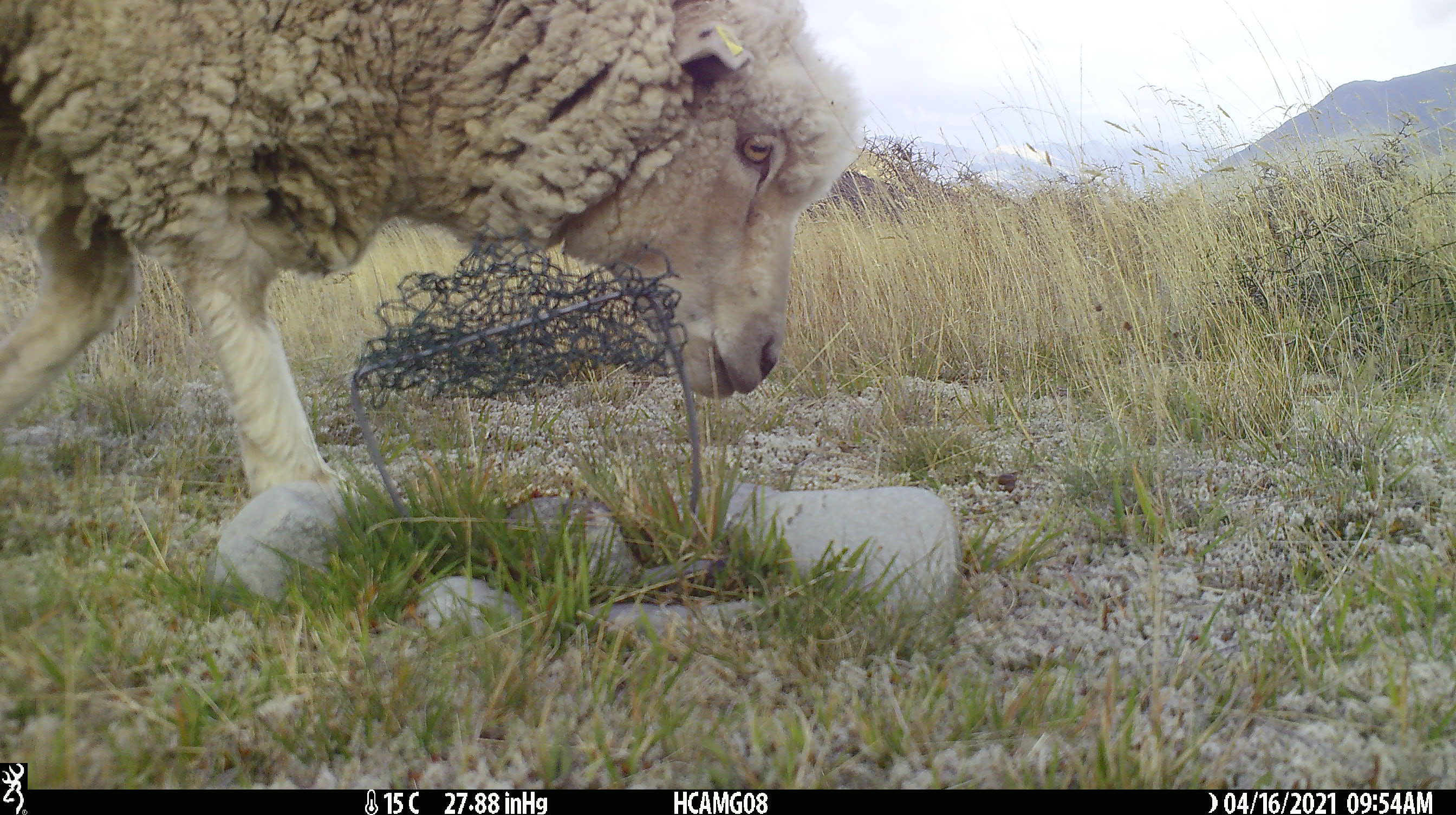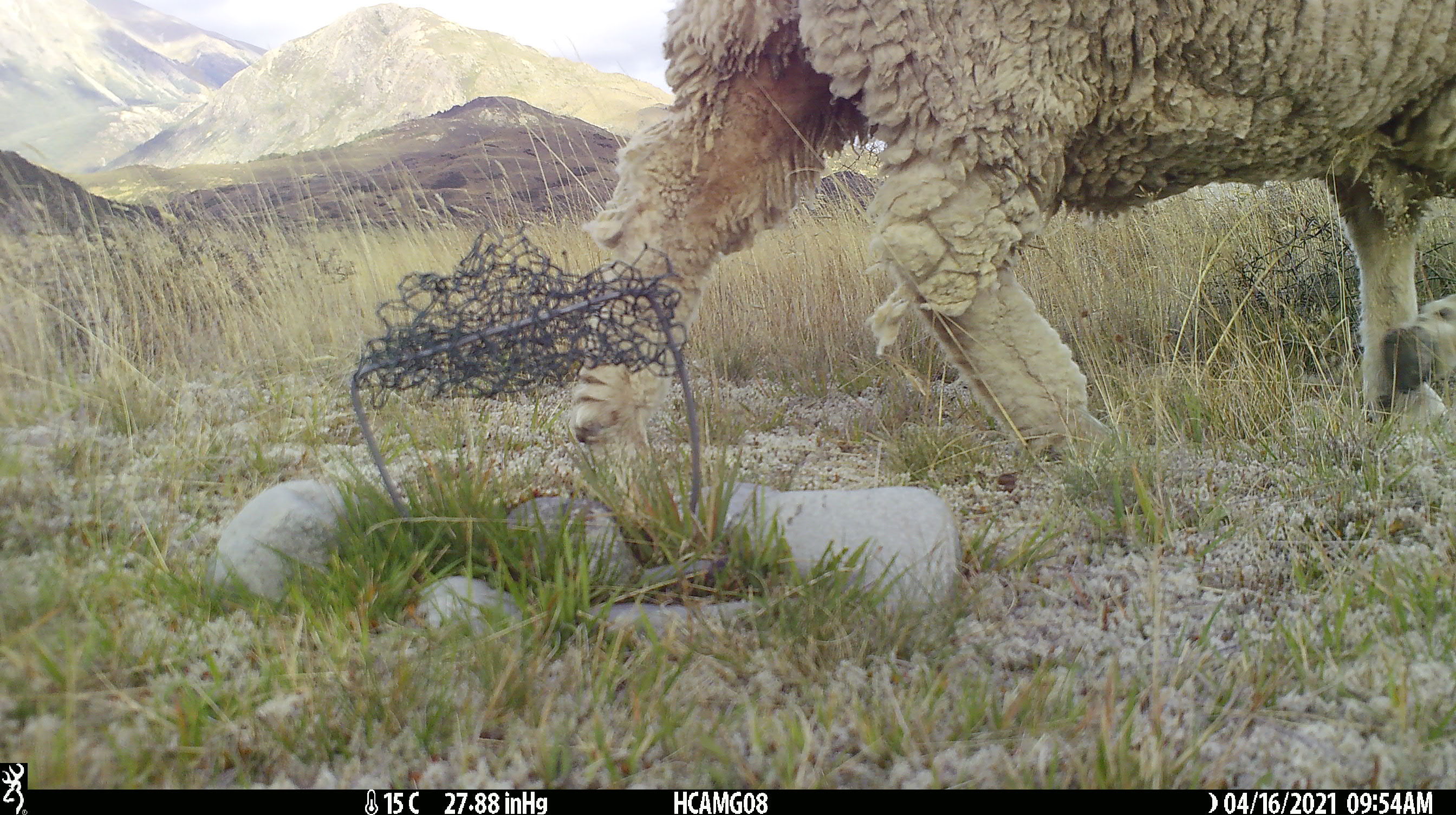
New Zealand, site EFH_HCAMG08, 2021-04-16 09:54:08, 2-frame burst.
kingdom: Animalia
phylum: Chordata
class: Mammalia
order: Artiodactyla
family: Bovidae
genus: Ovis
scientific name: Ovis aries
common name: domestic sheep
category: sheep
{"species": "sheep (domestic sheep) (Ovis aries)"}